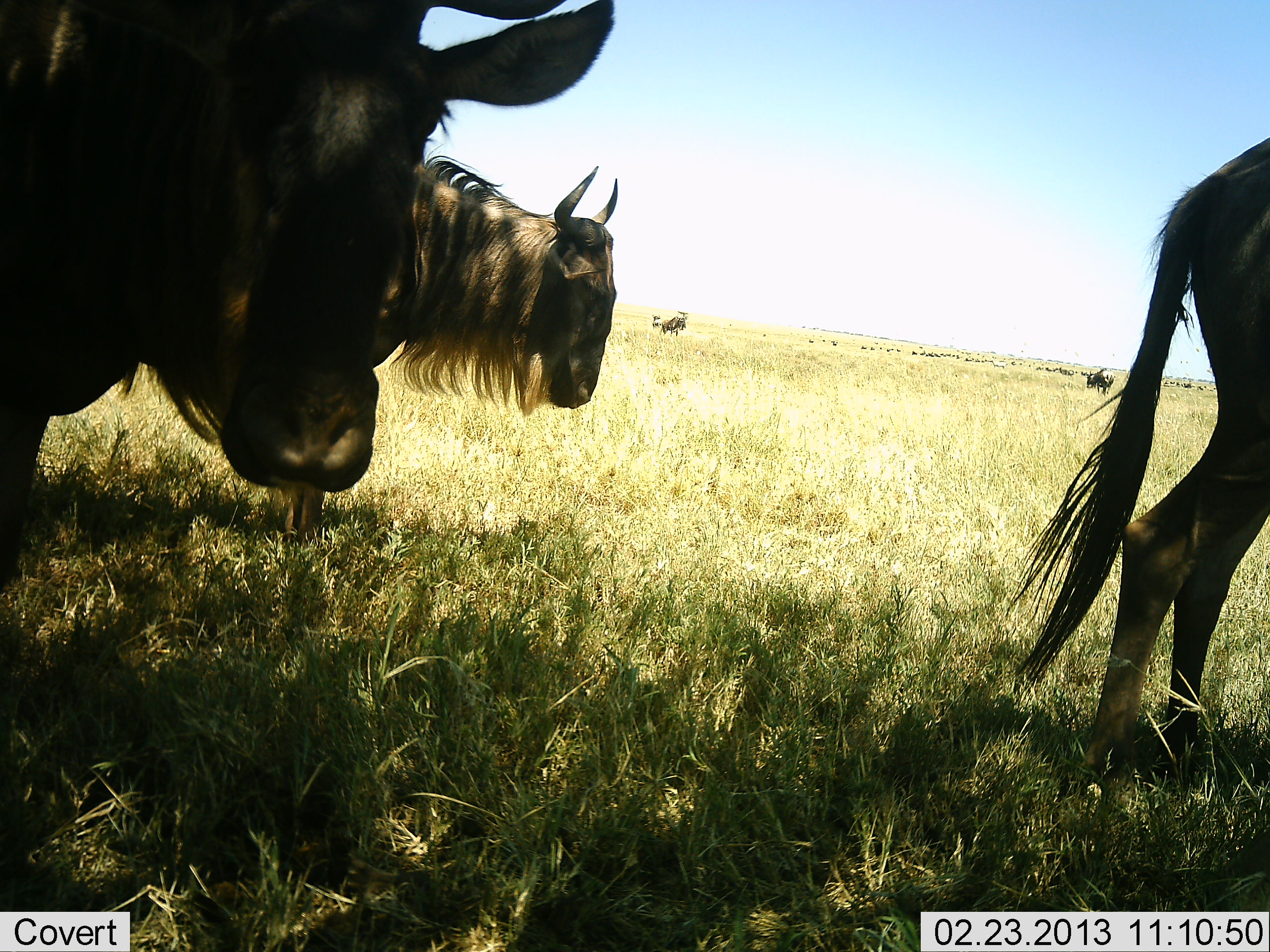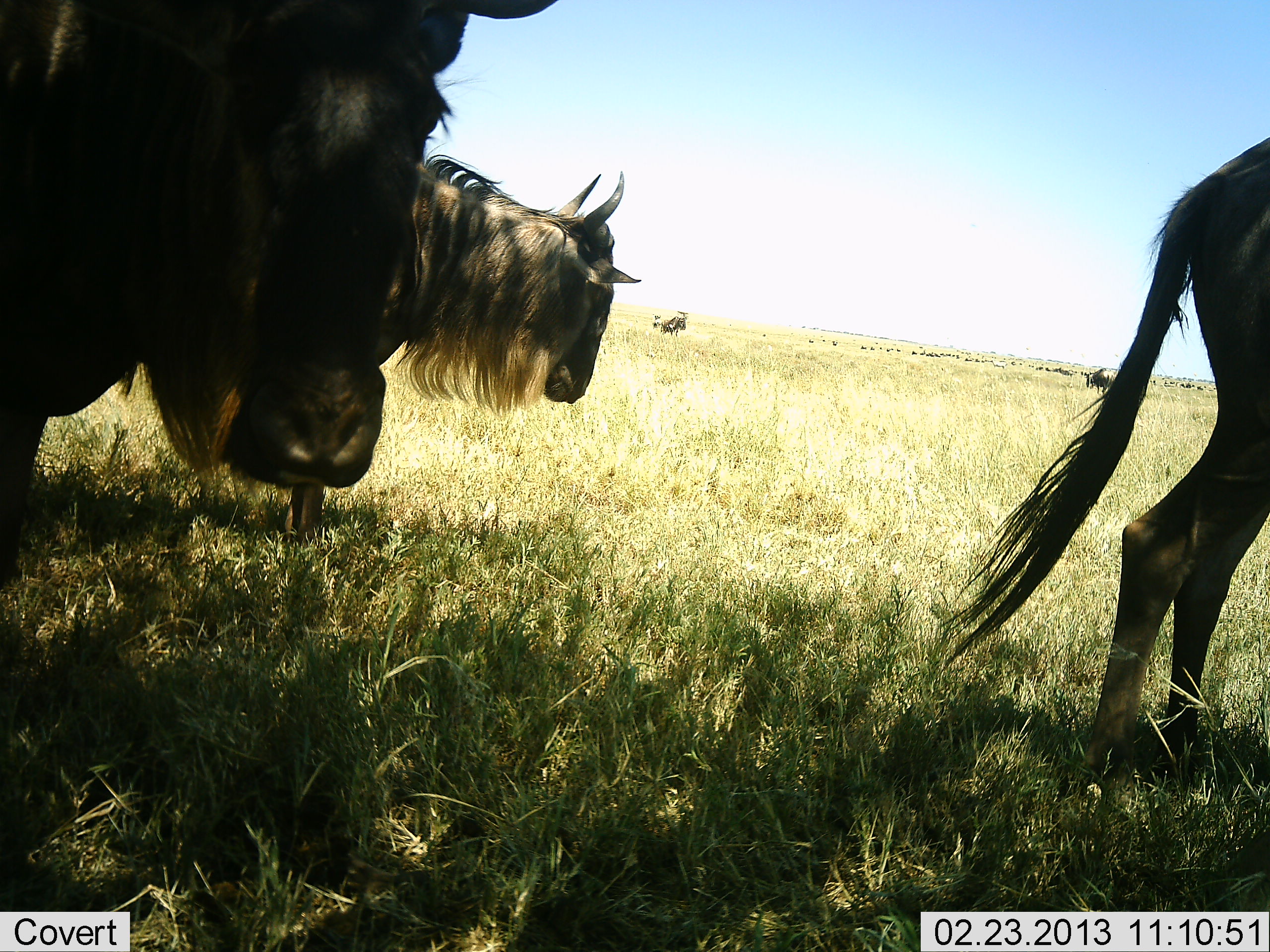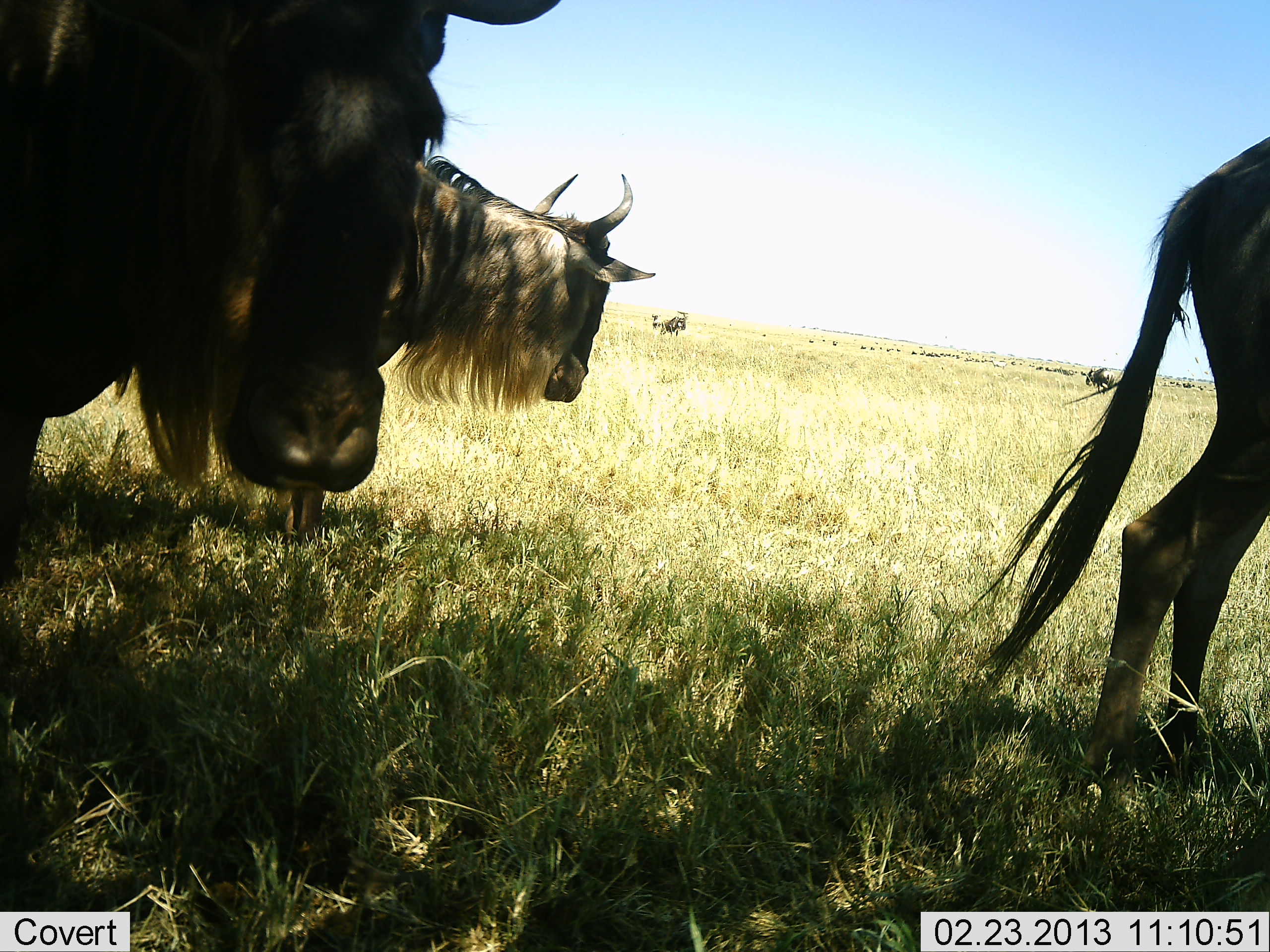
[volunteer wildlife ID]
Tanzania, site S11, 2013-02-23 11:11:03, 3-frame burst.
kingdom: Animalia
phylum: Chordata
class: Mammalia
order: Artiodactyla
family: Bovidae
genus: Connochaetes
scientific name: Connochaetes taurinus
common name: blue wildebeest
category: wildebeest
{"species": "wildebeest (blue wildebeest) (Connochaetes taurinus)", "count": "5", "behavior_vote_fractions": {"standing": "87%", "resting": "13%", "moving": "13%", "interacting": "0%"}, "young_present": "0%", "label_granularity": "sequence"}